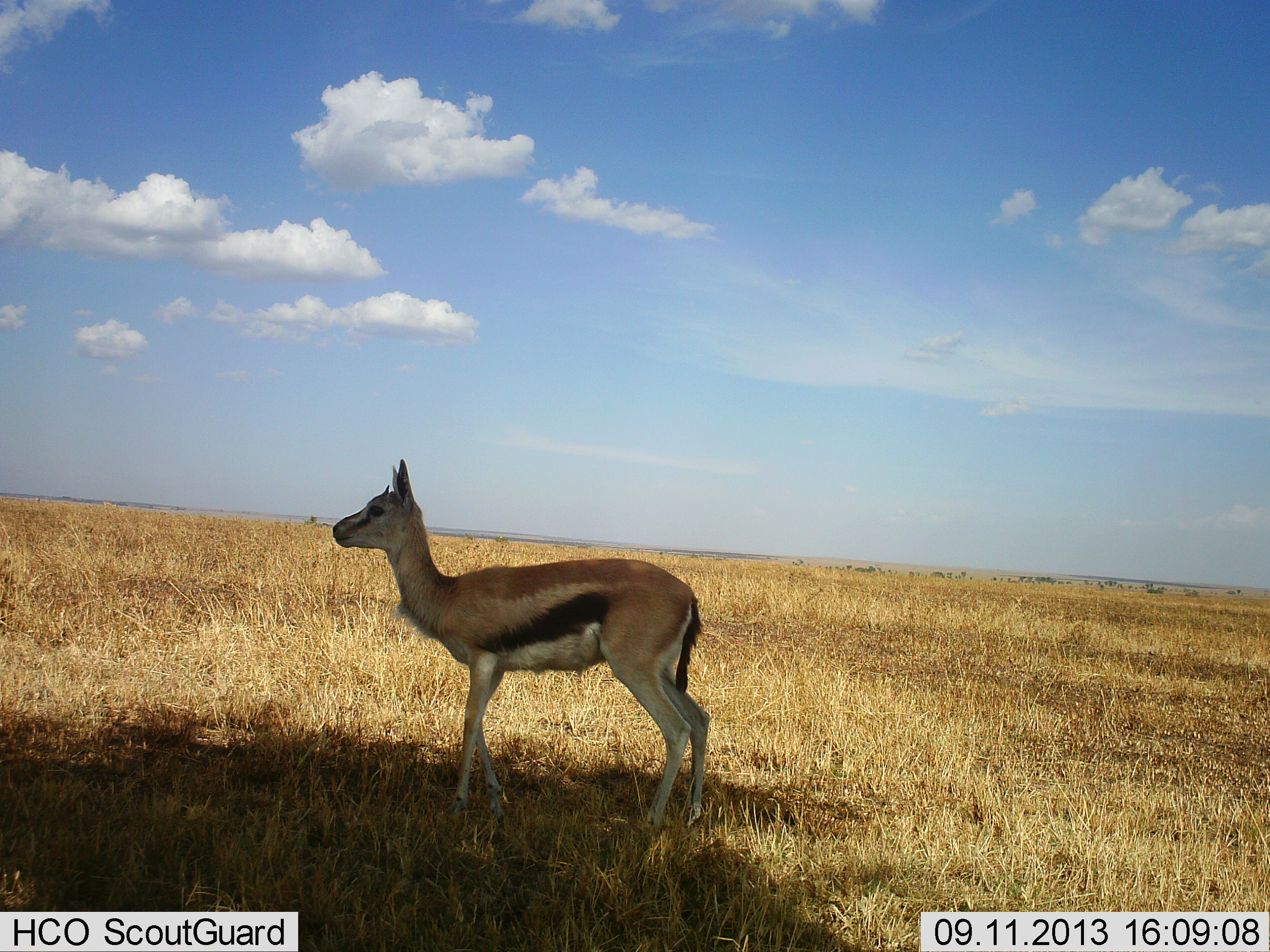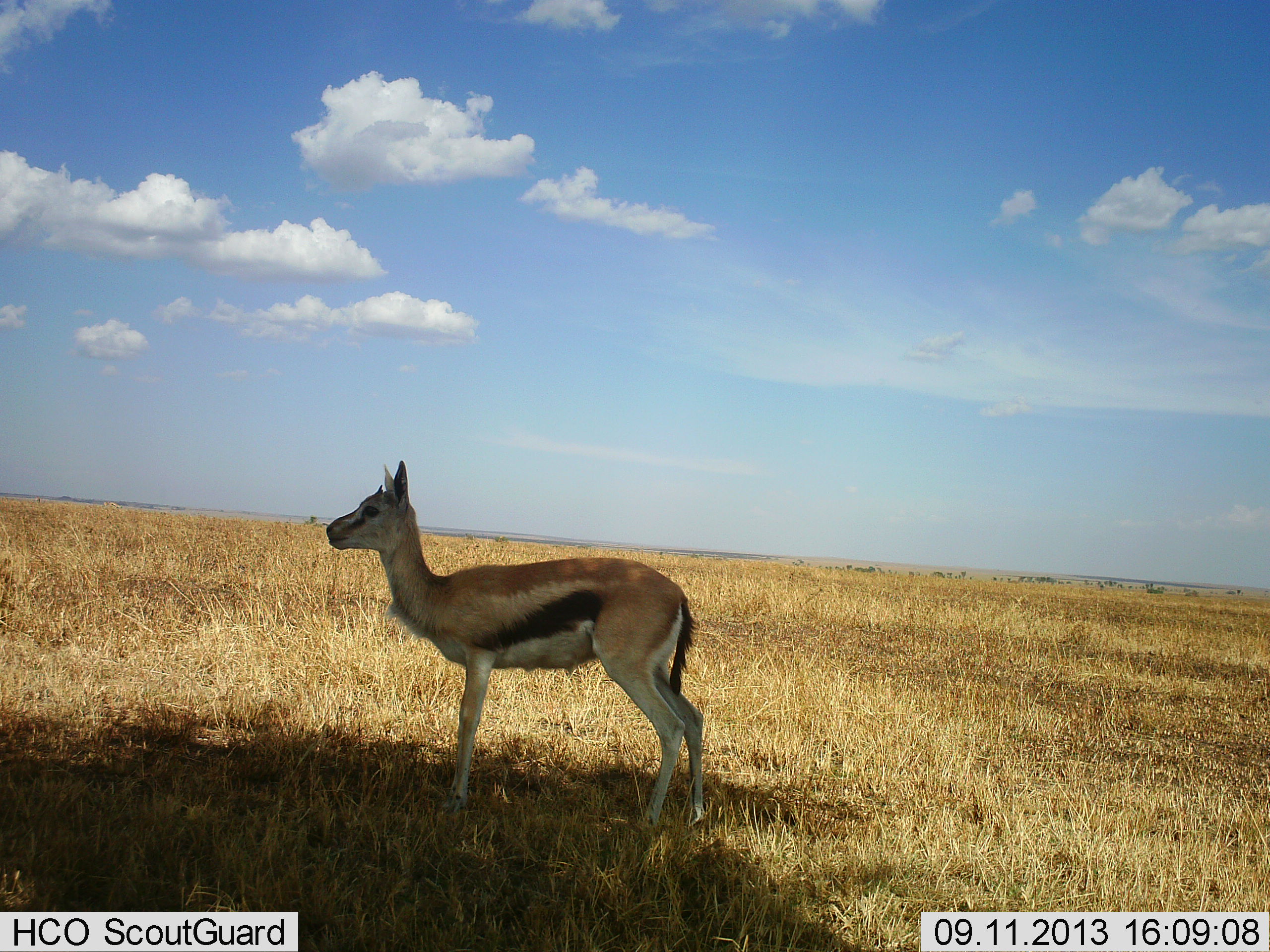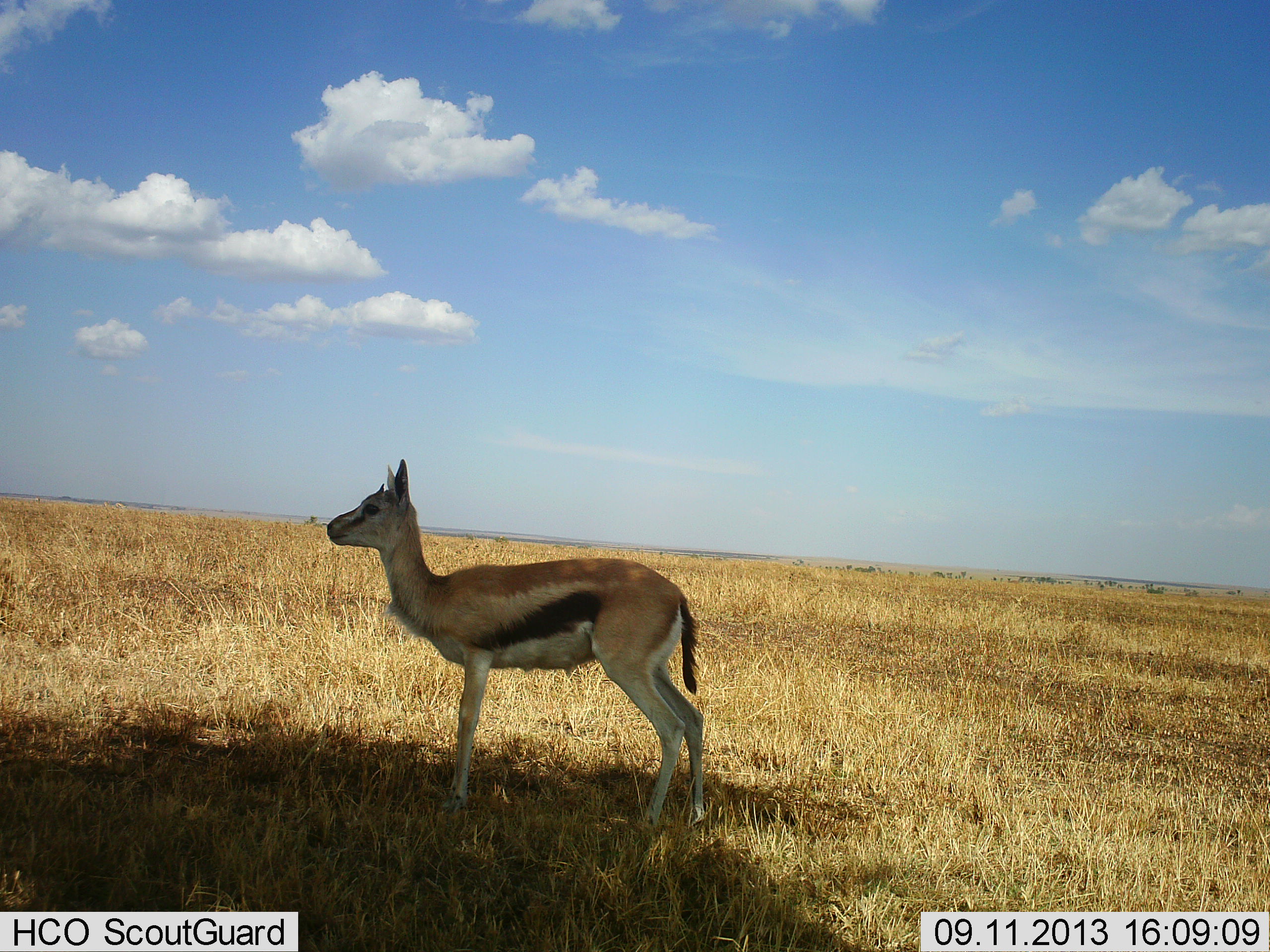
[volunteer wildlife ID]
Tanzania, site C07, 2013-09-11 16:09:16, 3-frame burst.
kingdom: Animalia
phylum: Chordata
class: Mammalia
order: Artiodactyla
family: Bovidae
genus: Eudorcas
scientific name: Eudorcas thomsonii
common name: thomson's gazelle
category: gazellethomsons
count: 1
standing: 80%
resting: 0%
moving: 10%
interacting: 0%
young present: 20%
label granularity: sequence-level